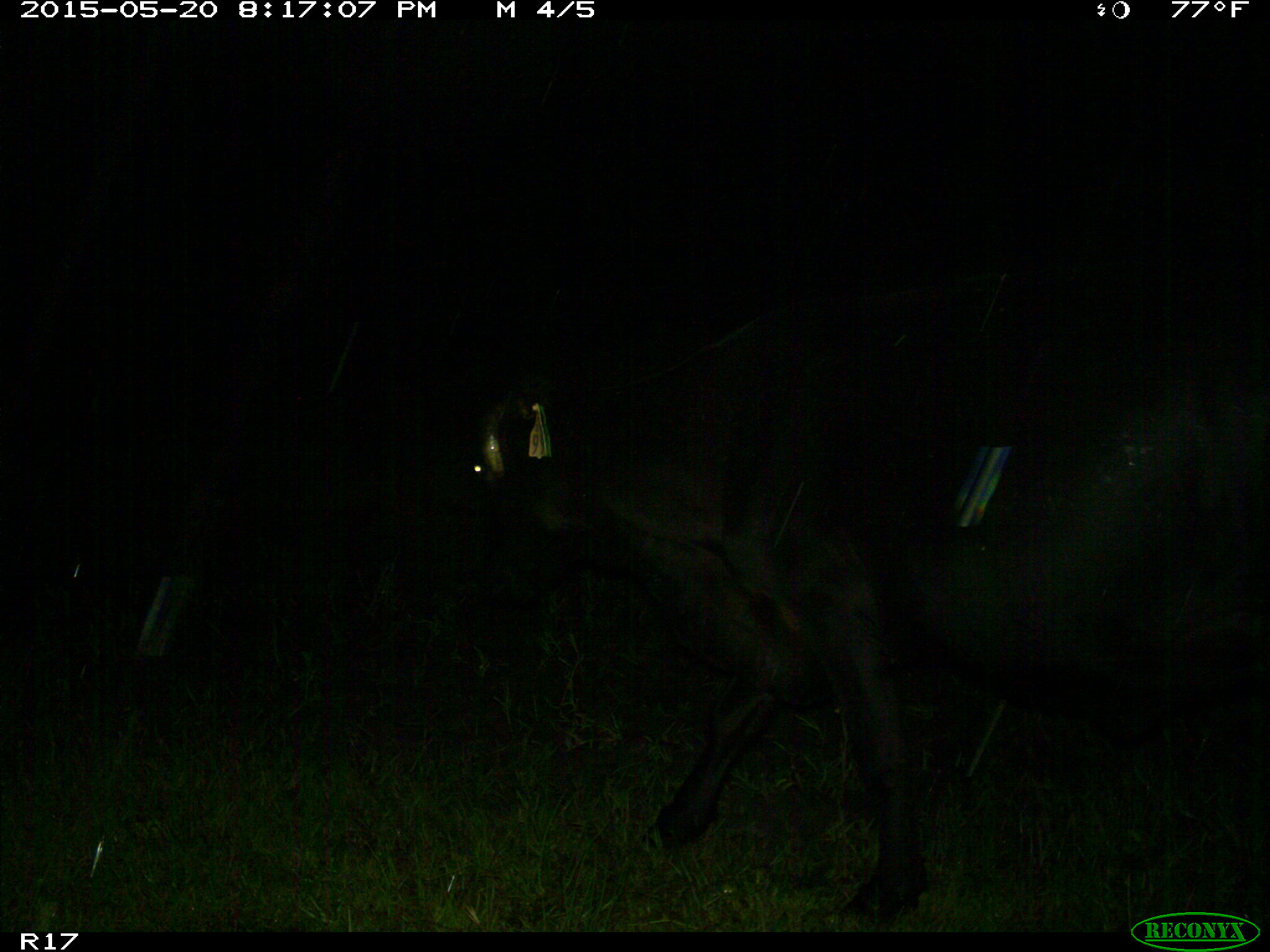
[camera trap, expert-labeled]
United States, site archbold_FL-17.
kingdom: Animalia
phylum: Chordata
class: Mammalia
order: Artiodactyla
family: Bovidae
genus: Bos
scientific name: Bos taurus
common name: domestic cow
Bos taurus (domestic cow).